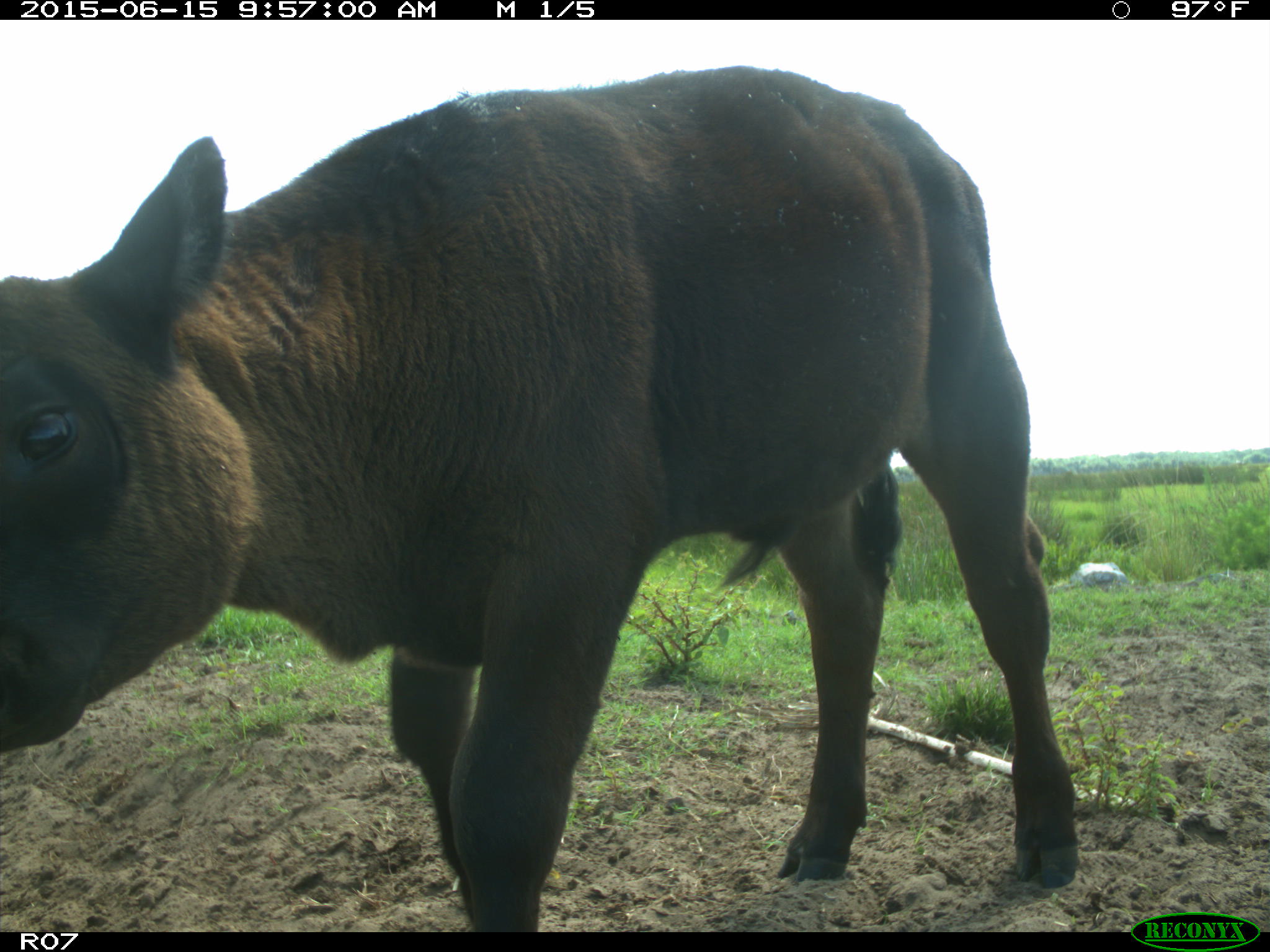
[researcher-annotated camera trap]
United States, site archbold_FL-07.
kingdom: Animalia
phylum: Chordata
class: Mammalia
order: Artiodactyla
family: Bovidae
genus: Bos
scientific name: Bos taurus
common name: domestic cow